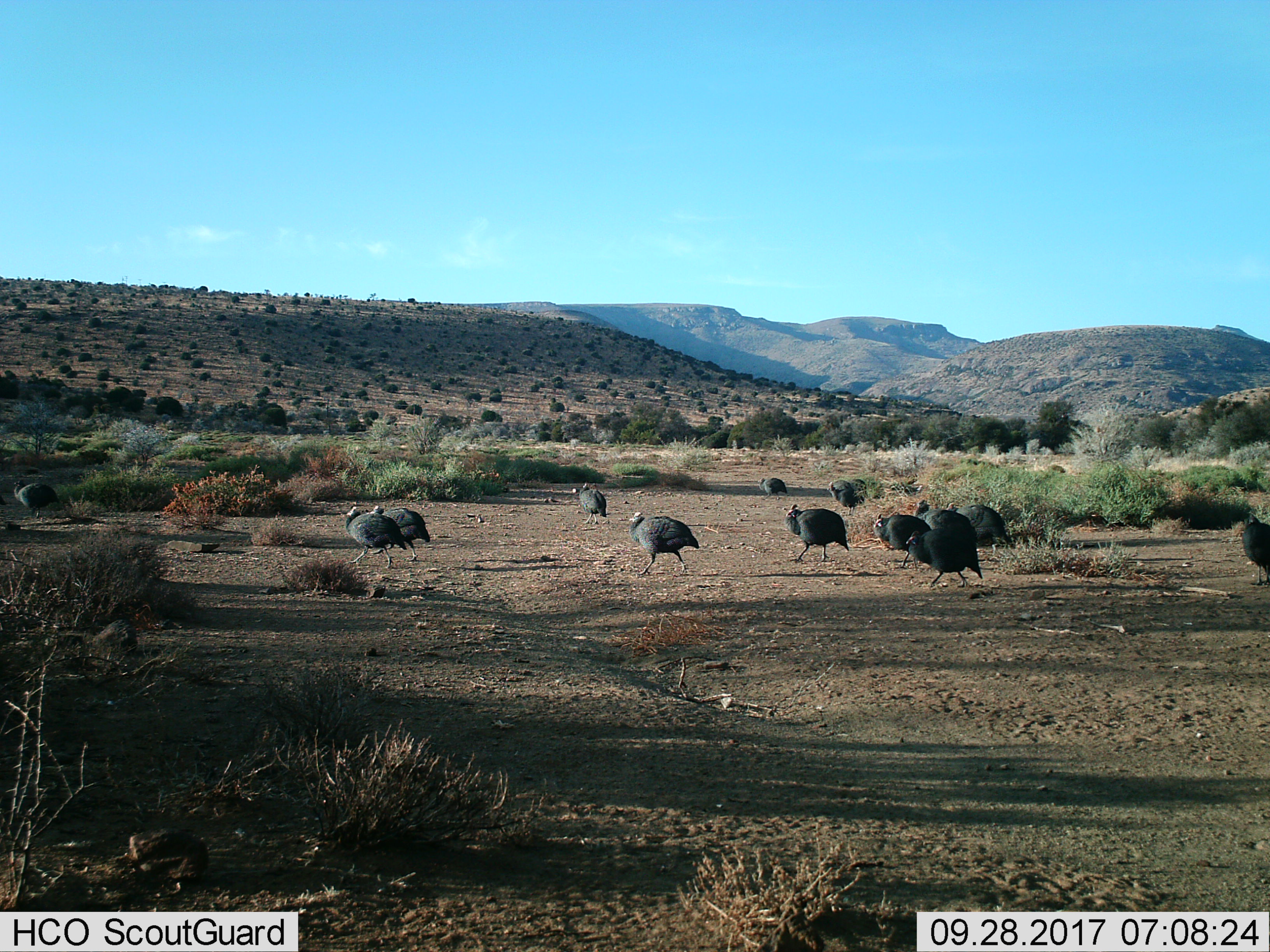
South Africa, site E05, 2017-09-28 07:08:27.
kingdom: Animalia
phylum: Chordata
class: Aves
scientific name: Aves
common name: bird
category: birdother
Birdother (bird) (Aves), count 11-50. Behavior (volunteer vote fractions): standing 25%, resting 0%, moving 100%, interacting 0%. Young present (vote fraction): 12%. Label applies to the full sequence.